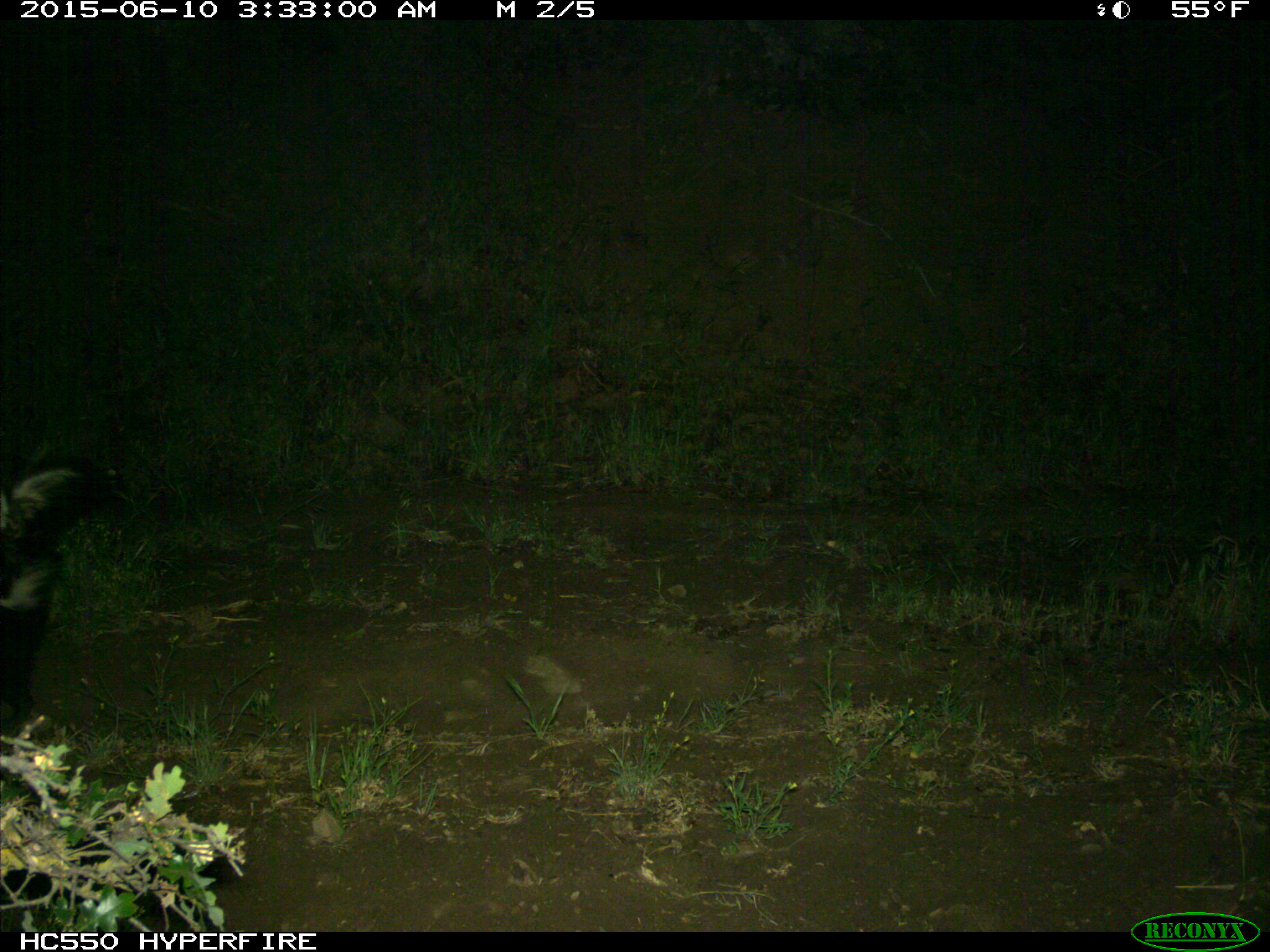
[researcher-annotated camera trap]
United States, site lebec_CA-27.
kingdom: Animalia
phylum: Chordata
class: Mammalia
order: Carnivora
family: Mephitidae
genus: Mephitis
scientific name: Mephitis mephitis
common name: striped skunk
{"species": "Mephitis mephitis (striped skunk)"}